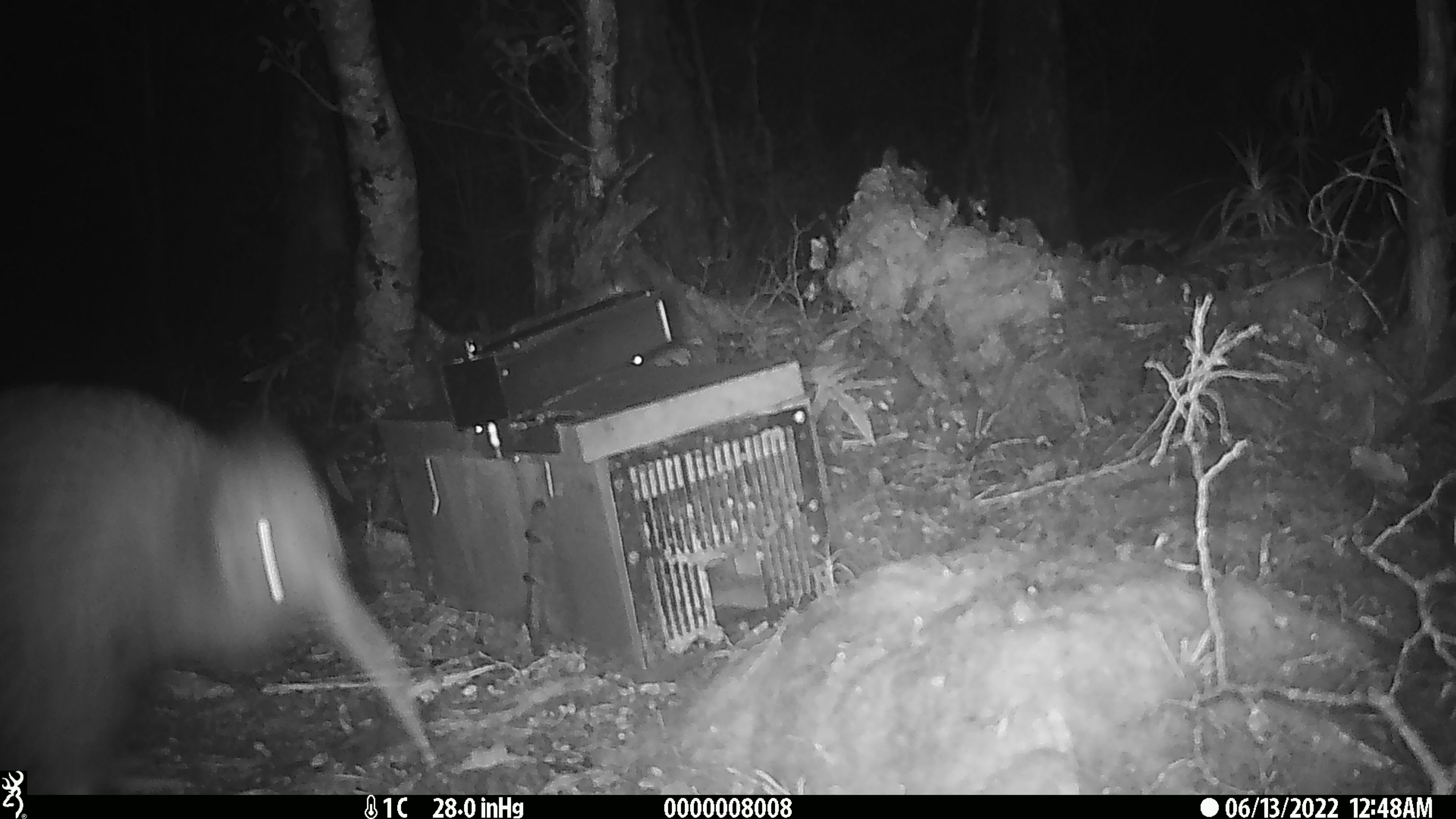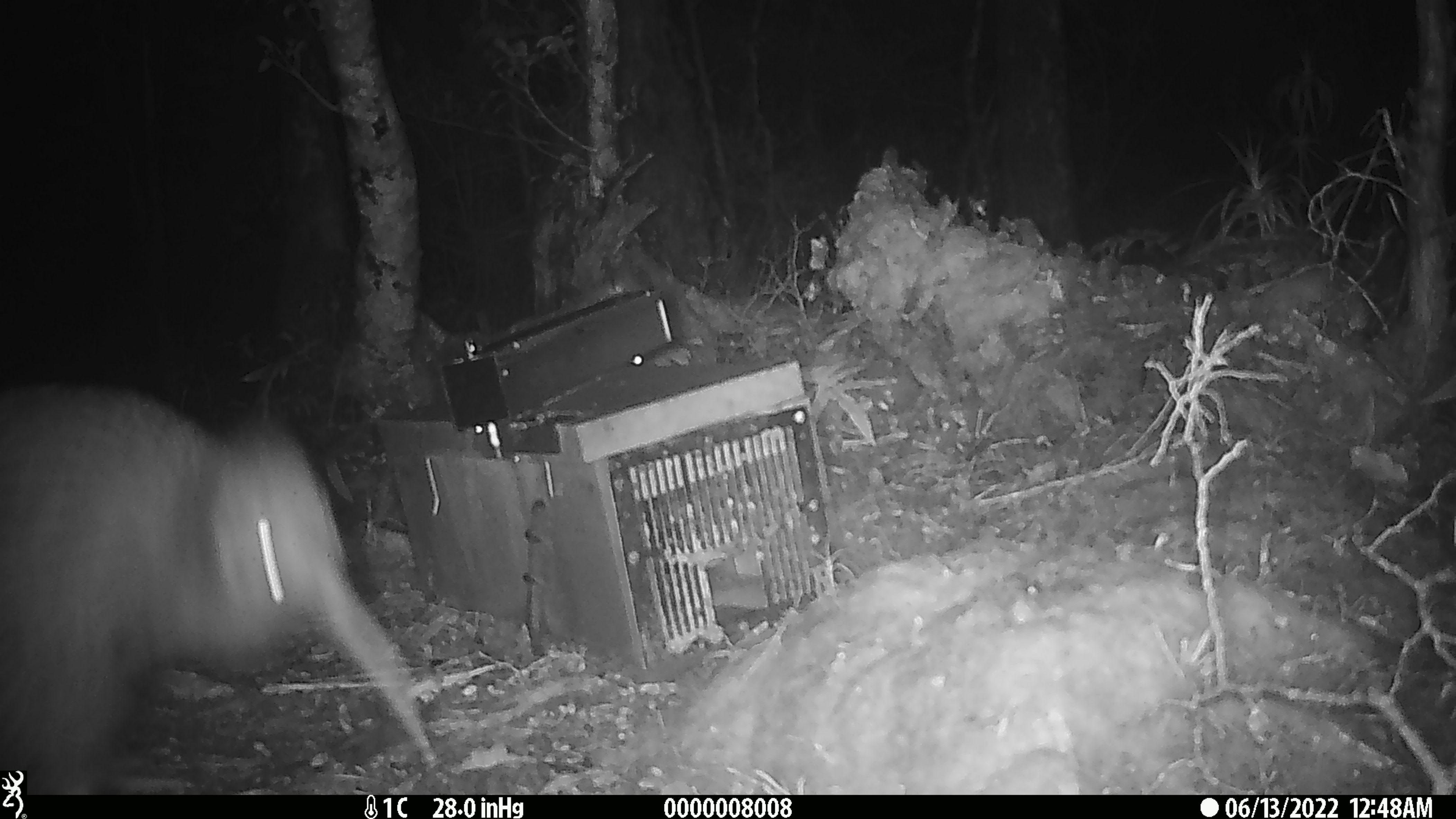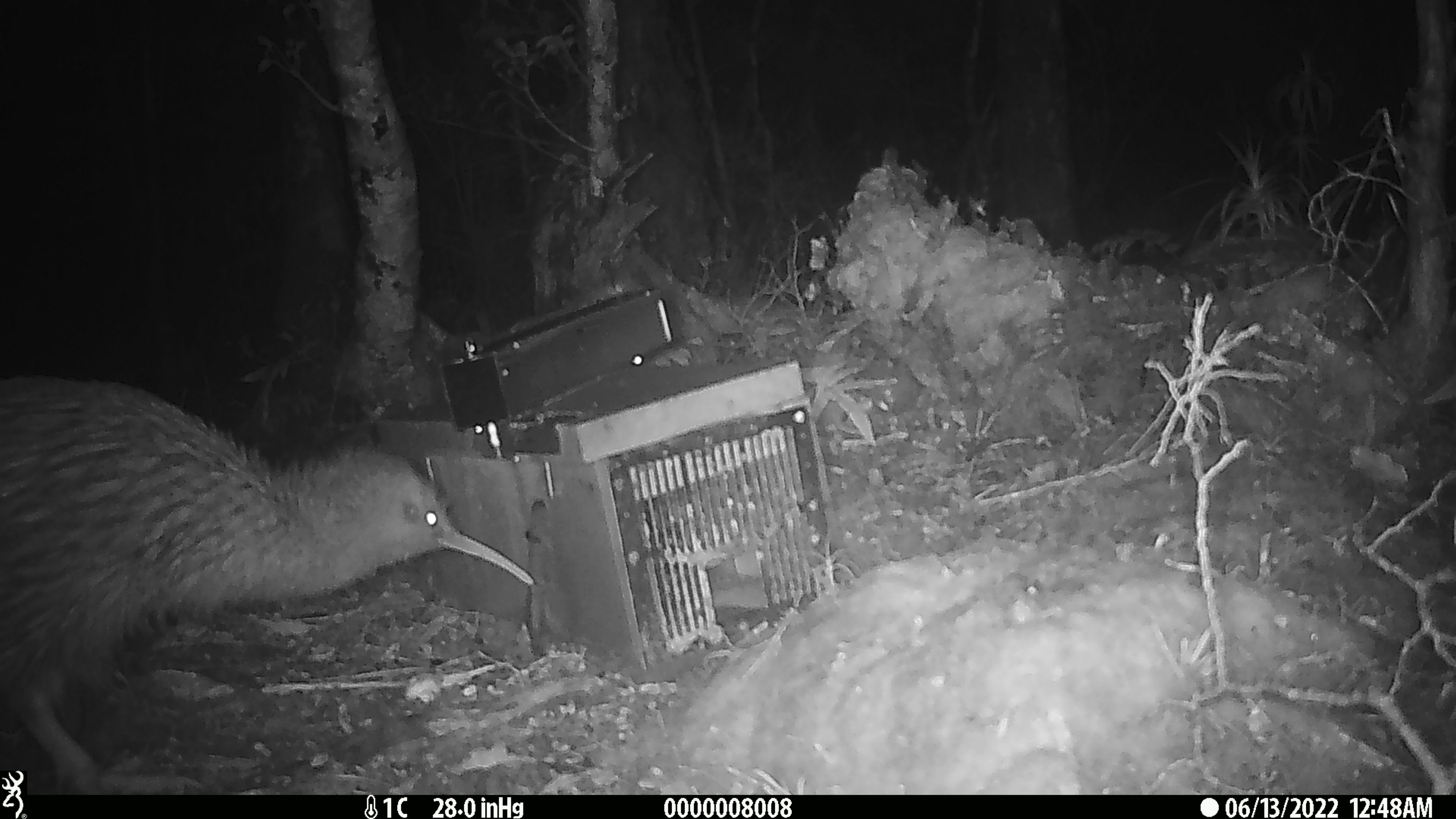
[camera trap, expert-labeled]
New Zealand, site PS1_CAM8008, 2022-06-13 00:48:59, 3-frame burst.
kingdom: Animalia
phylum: Chordata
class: Aves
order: Apterygiformes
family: Apterygidae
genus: Apteryx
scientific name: Apteryx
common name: kiwi